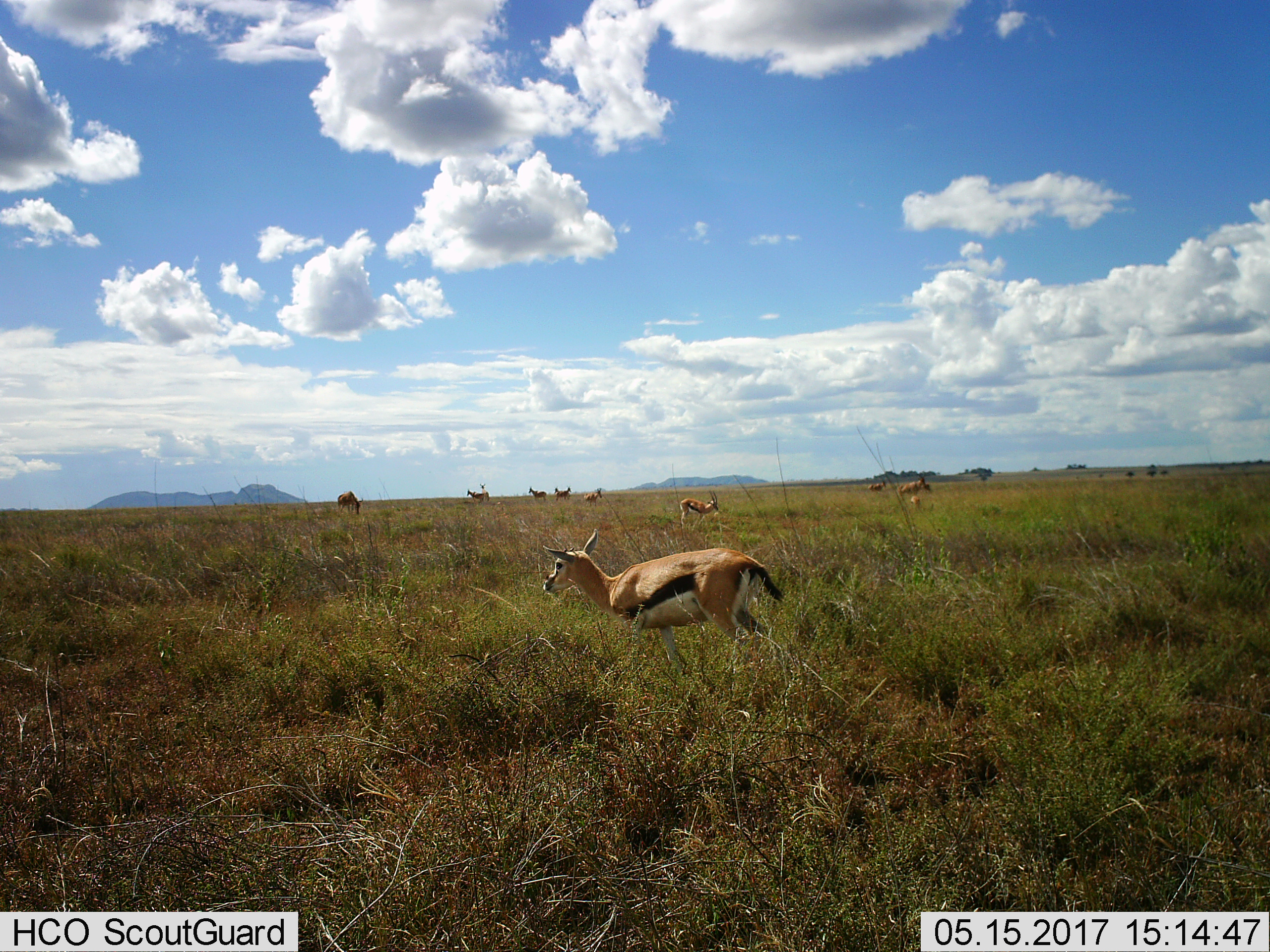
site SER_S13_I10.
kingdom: Animalia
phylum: Chordata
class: Mammalia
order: Artiodactyla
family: Bovidae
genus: Eudorcas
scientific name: Eudorcas thomsonii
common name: thomson's gazelle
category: gazellethomsons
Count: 10.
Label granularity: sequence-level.